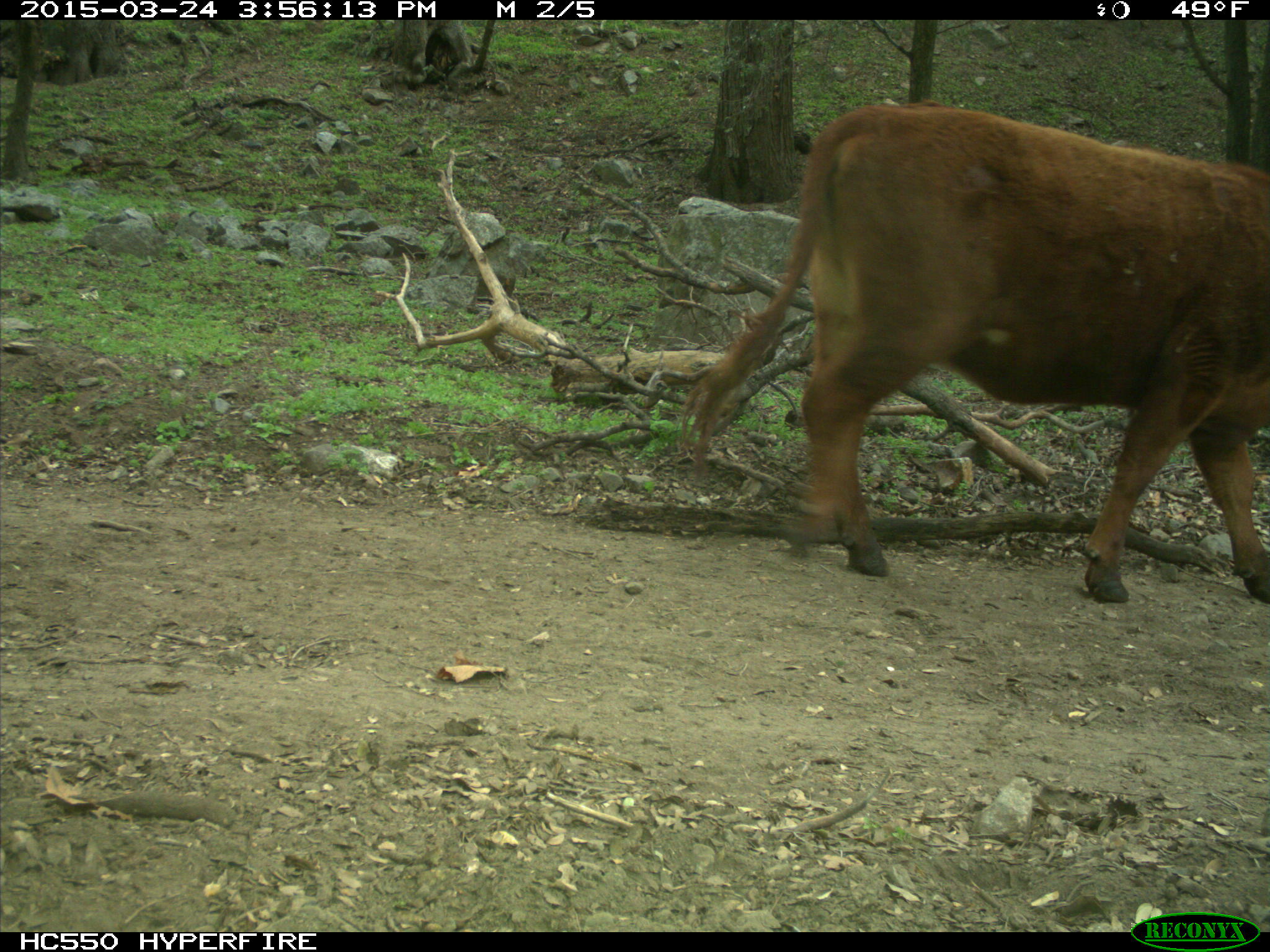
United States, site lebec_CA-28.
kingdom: Animalia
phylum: Chordata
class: Mammalia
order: Artiodactyla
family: Bovidae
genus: Bos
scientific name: Bos taurus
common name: domestic cow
Bos taurus (domestic cow).